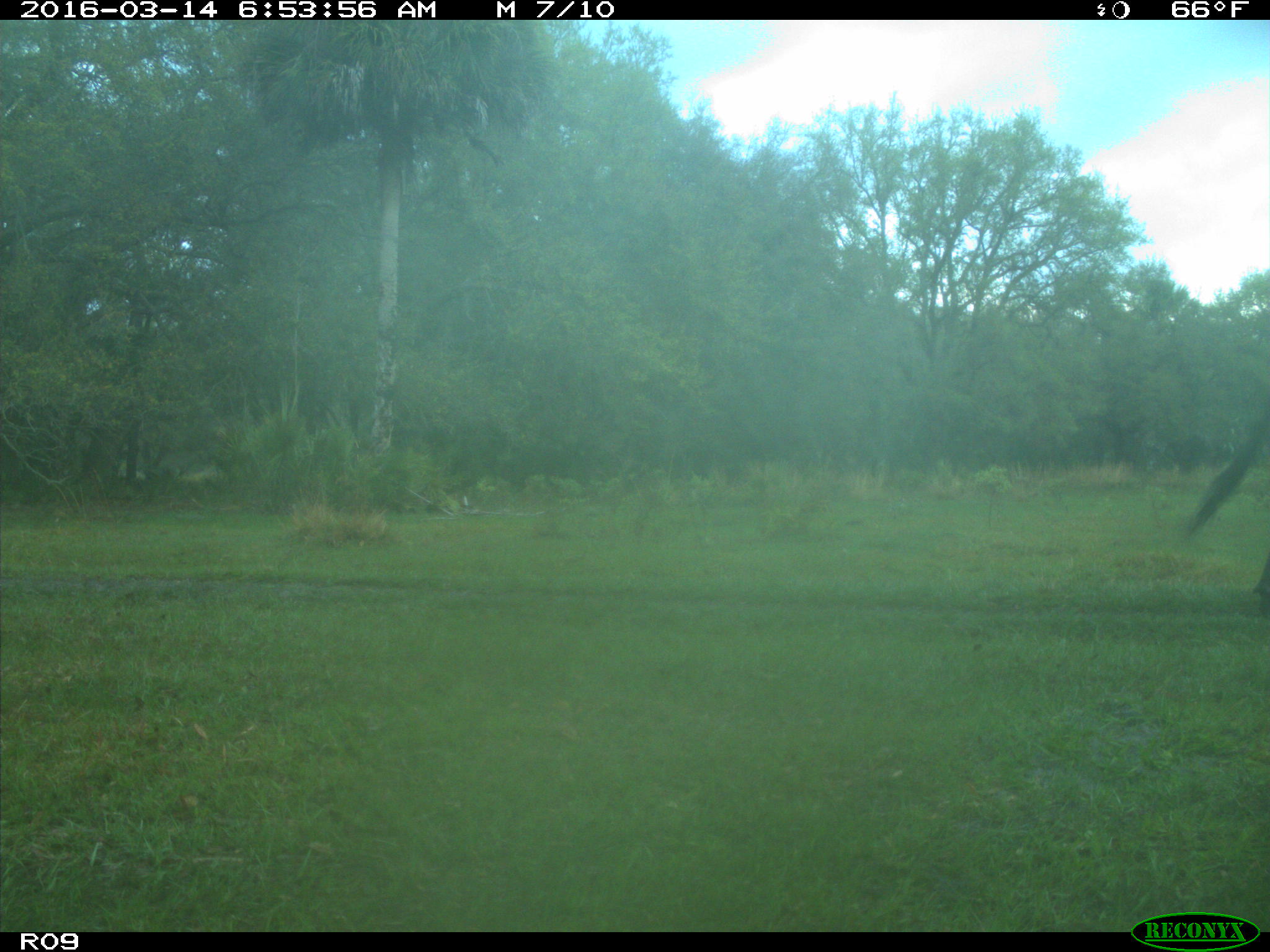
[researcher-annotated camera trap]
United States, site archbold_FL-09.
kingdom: Animalia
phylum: Chordata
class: Mammalia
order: Artiodactyla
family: Bovidae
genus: Bos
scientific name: Bos taurus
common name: domestic cow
Bos taurus (domestic cow).